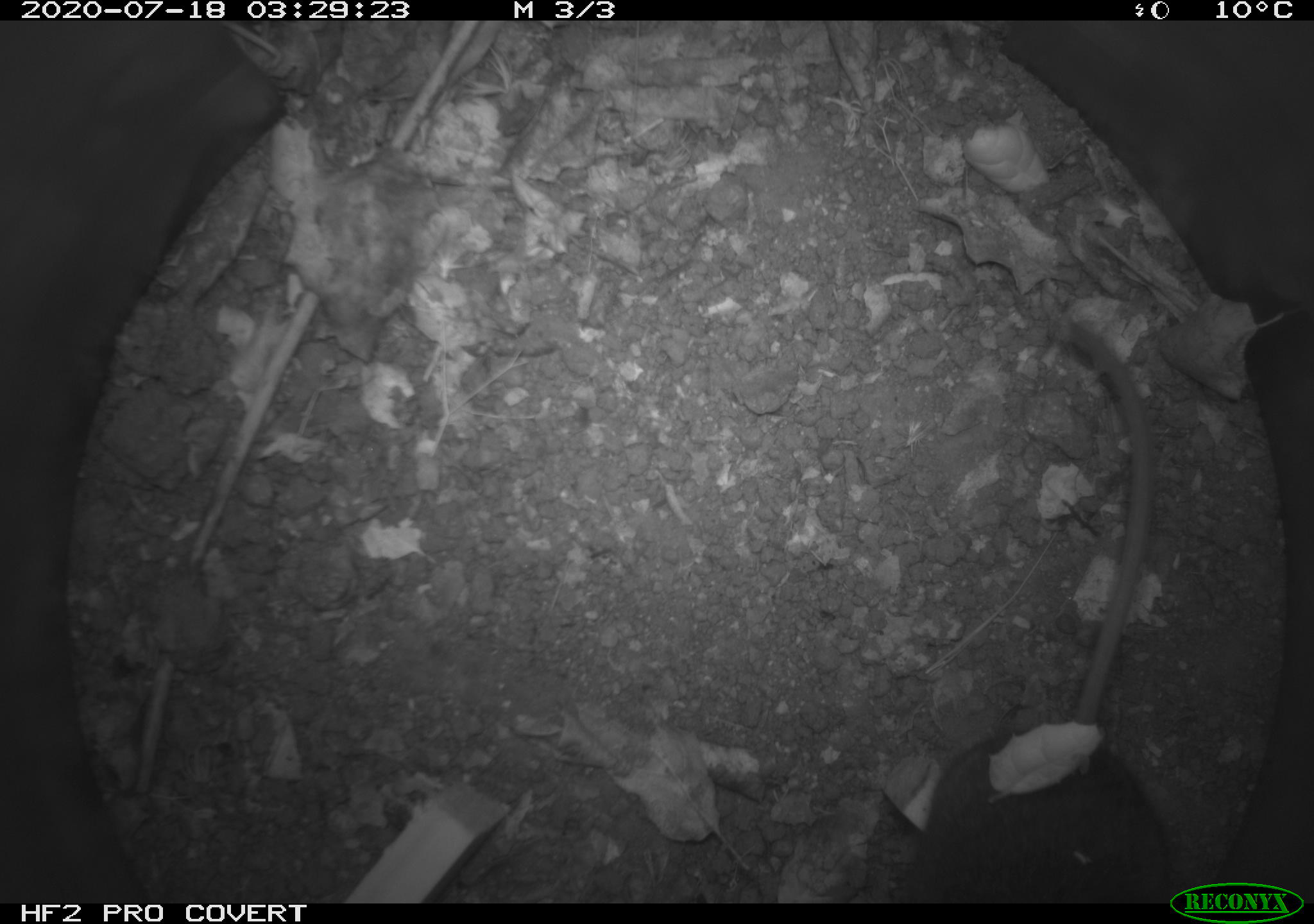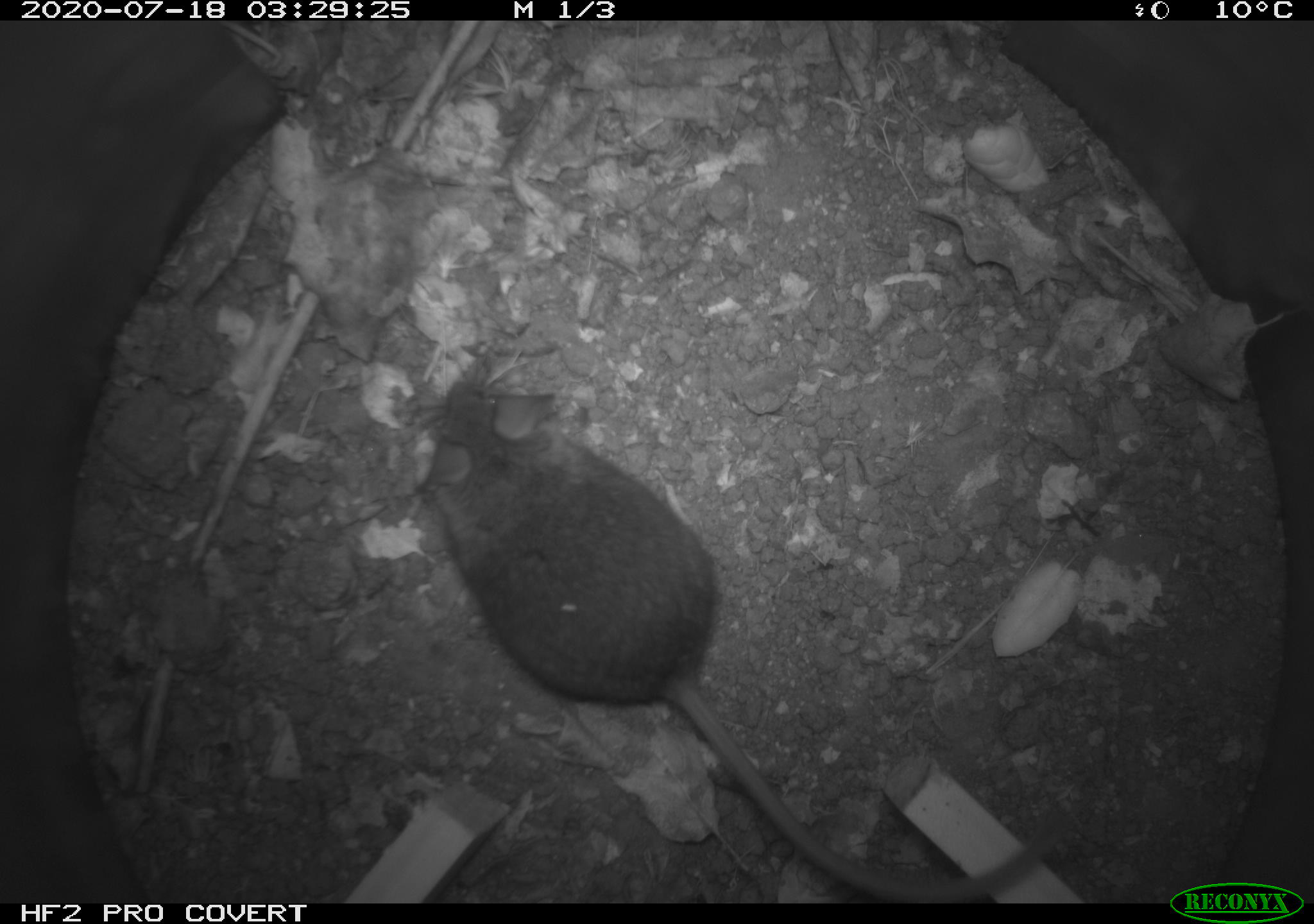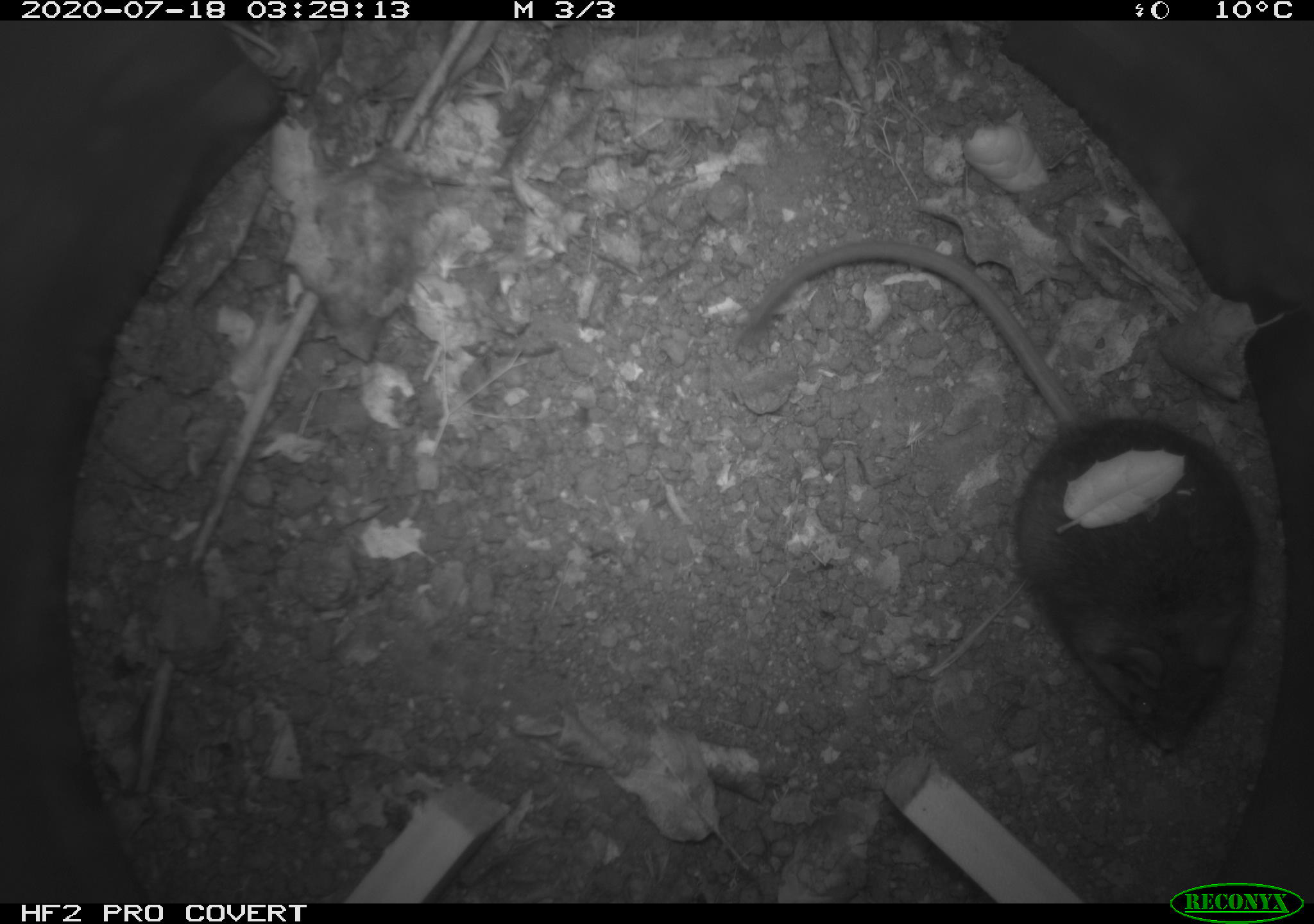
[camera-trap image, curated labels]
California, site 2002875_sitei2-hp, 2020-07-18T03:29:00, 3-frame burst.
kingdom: Animalia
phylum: Chordata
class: Mammalia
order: Rodentia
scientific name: Rodentia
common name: rodent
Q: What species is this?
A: Rodent (Rodentia).